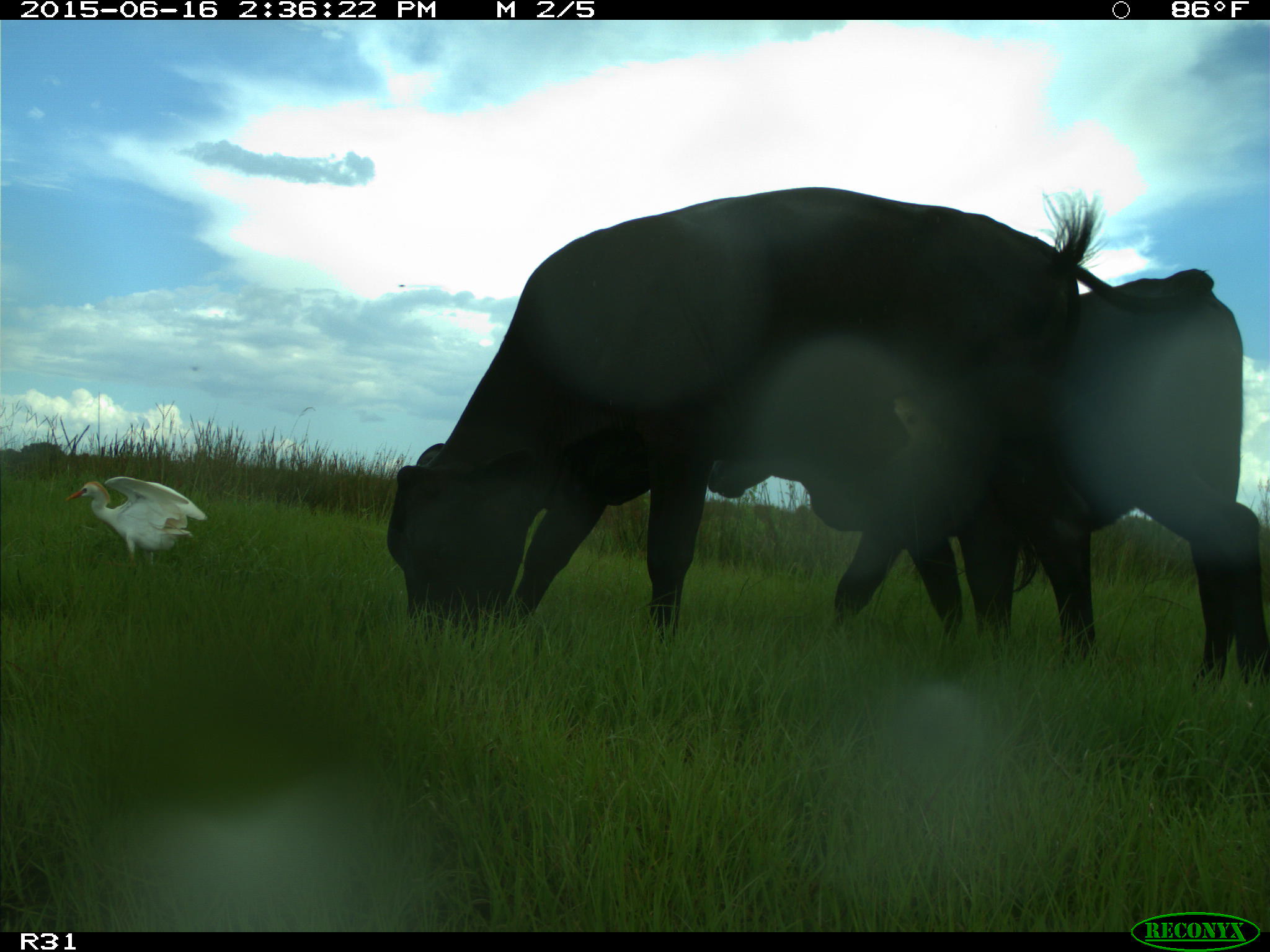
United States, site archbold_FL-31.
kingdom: Animalia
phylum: Chordata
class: Mammalia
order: Artiodactyla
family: Bovidae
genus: Bos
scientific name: Bos taurus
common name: domestic cow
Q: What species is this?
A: Bos taurus (domestic cow).